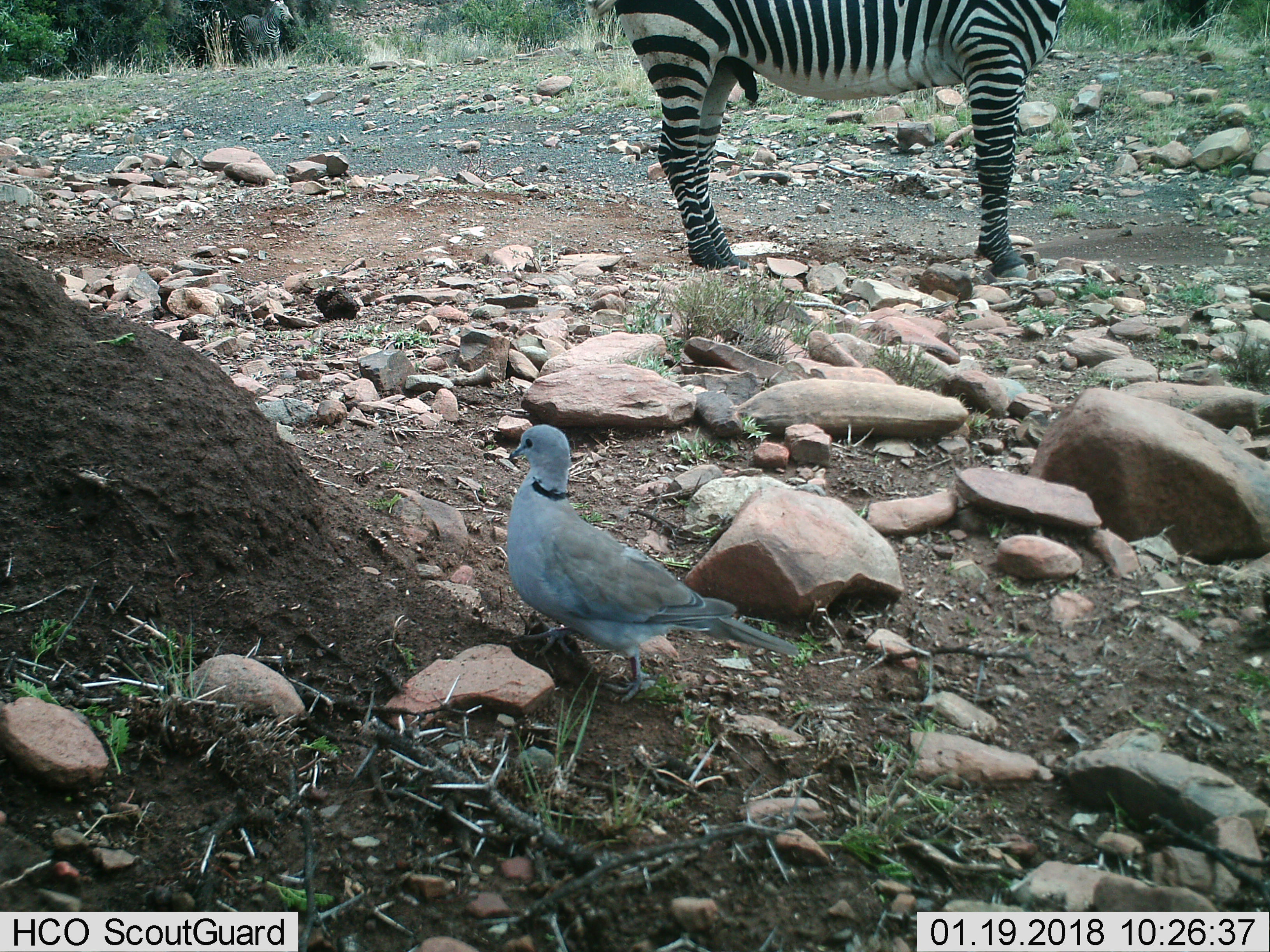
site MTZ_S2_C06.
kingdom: Animalia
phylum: Chordata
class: Aves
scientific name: Aves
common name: bird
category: birdother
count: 1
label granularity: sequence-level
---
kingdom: Animalia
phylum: Chordata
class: Mammalia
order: Perissodactyla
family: Equidae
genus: Equus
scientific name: Equus zebra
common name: mountain zebra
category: zebramountain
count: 2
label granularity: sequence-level